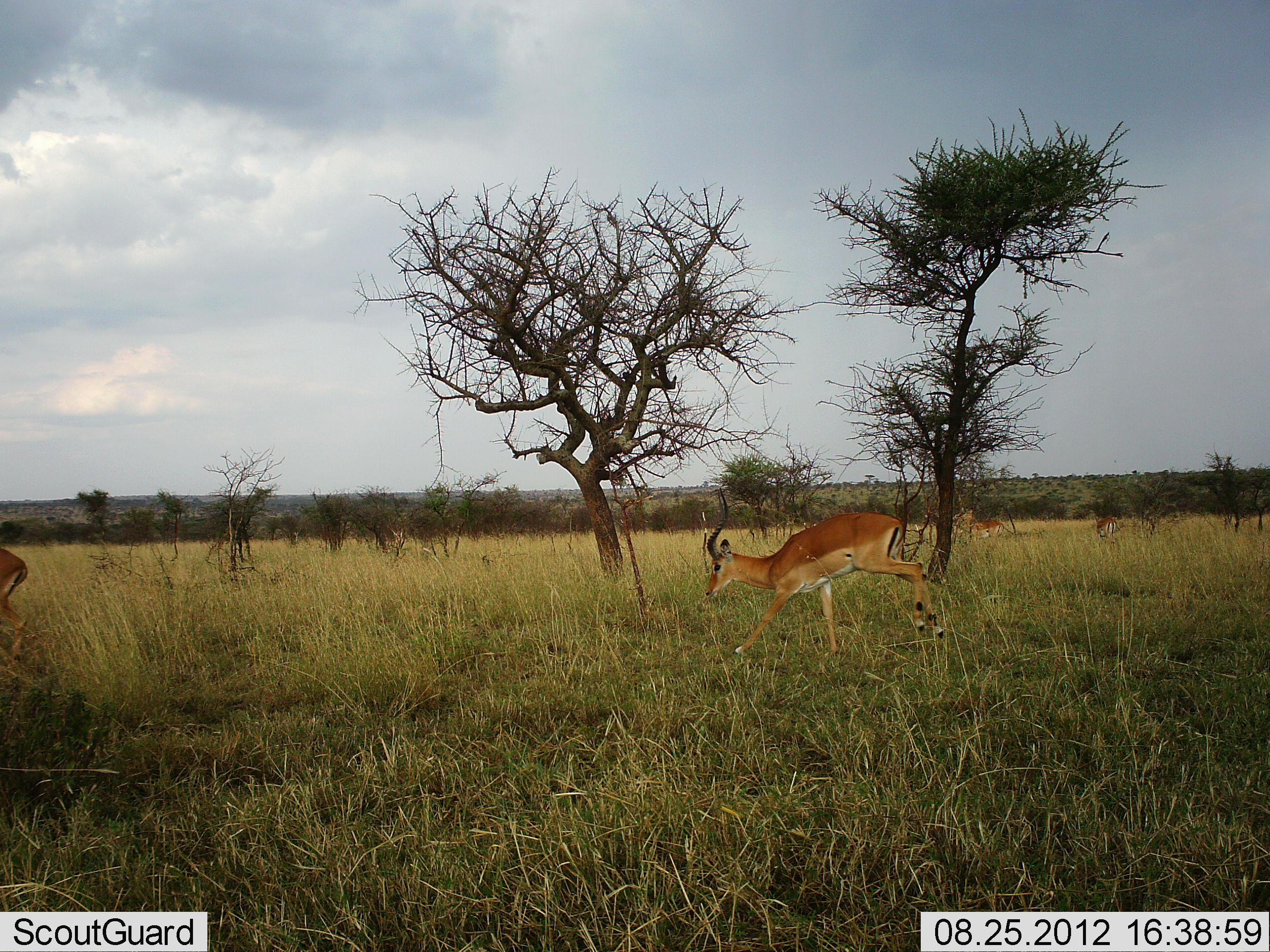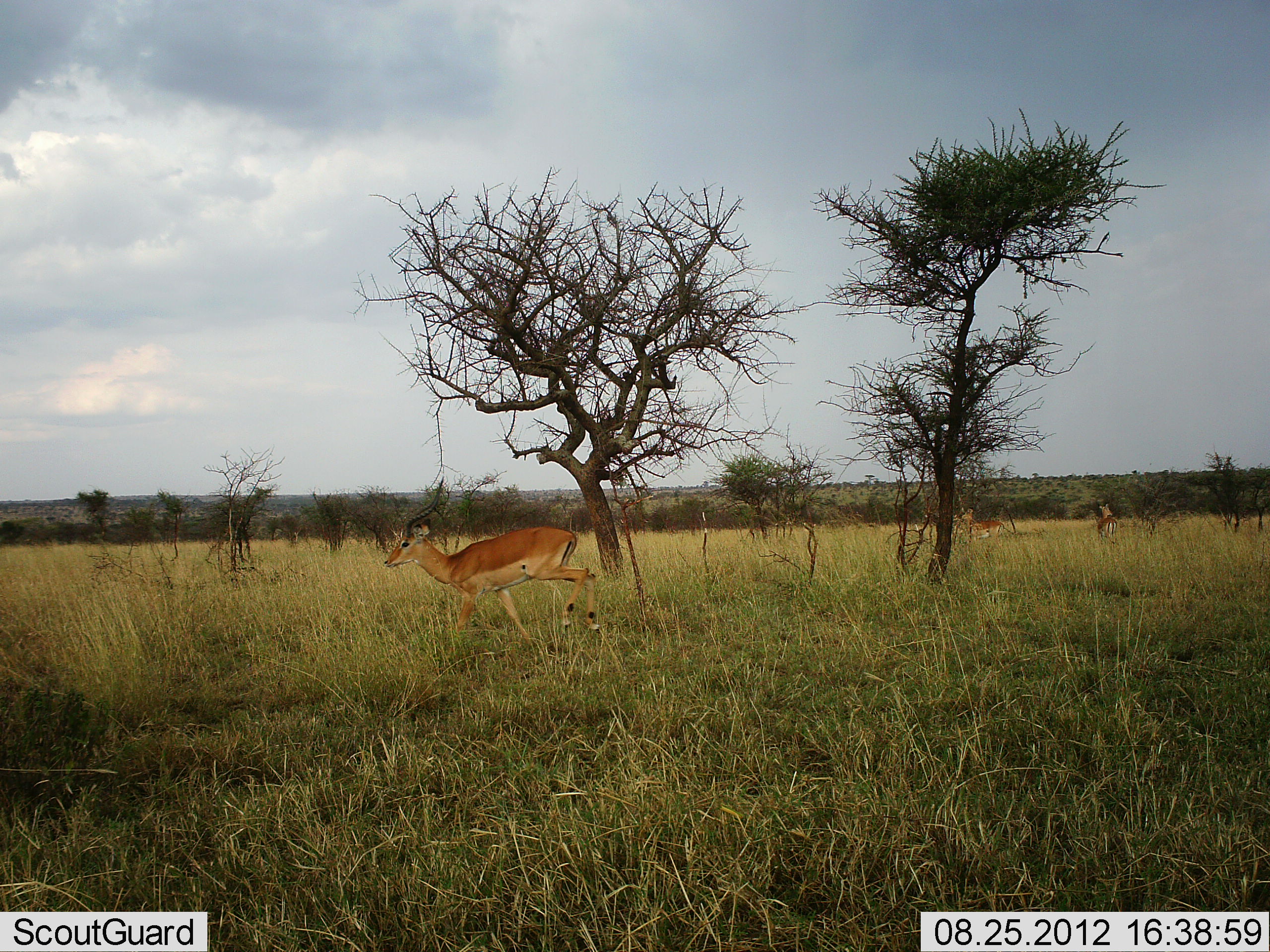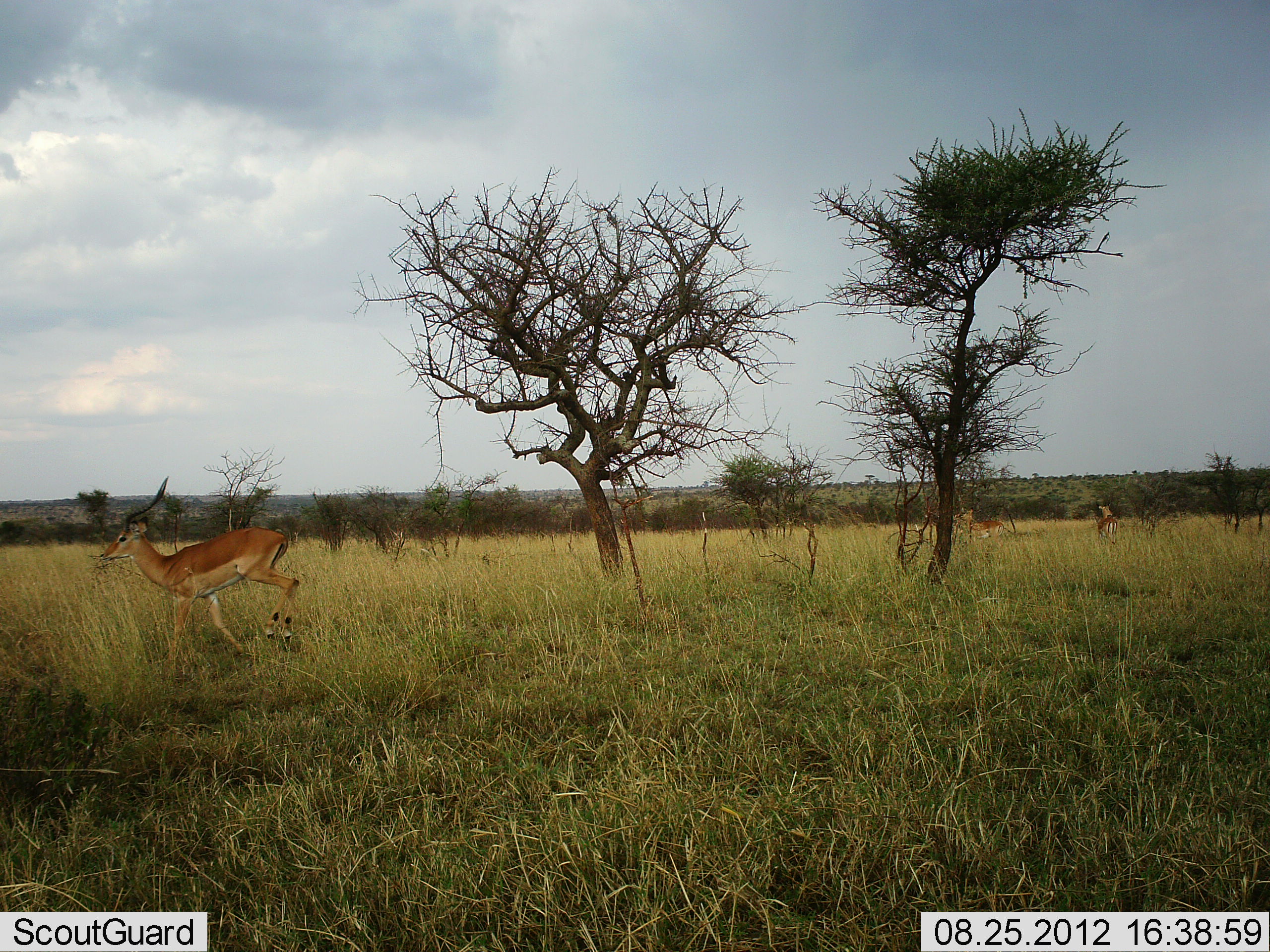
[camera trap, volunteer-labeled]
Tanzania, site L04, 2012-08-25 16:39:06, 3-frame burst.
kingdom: Animalia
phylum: Chordata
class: Mammalia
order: Artiodactyla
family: Bovidae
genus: Aepyceros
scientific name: Aepyceros melampus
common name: impala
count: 4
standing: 50%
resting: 0%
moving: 100%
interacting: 10%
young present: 0%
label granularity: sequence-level